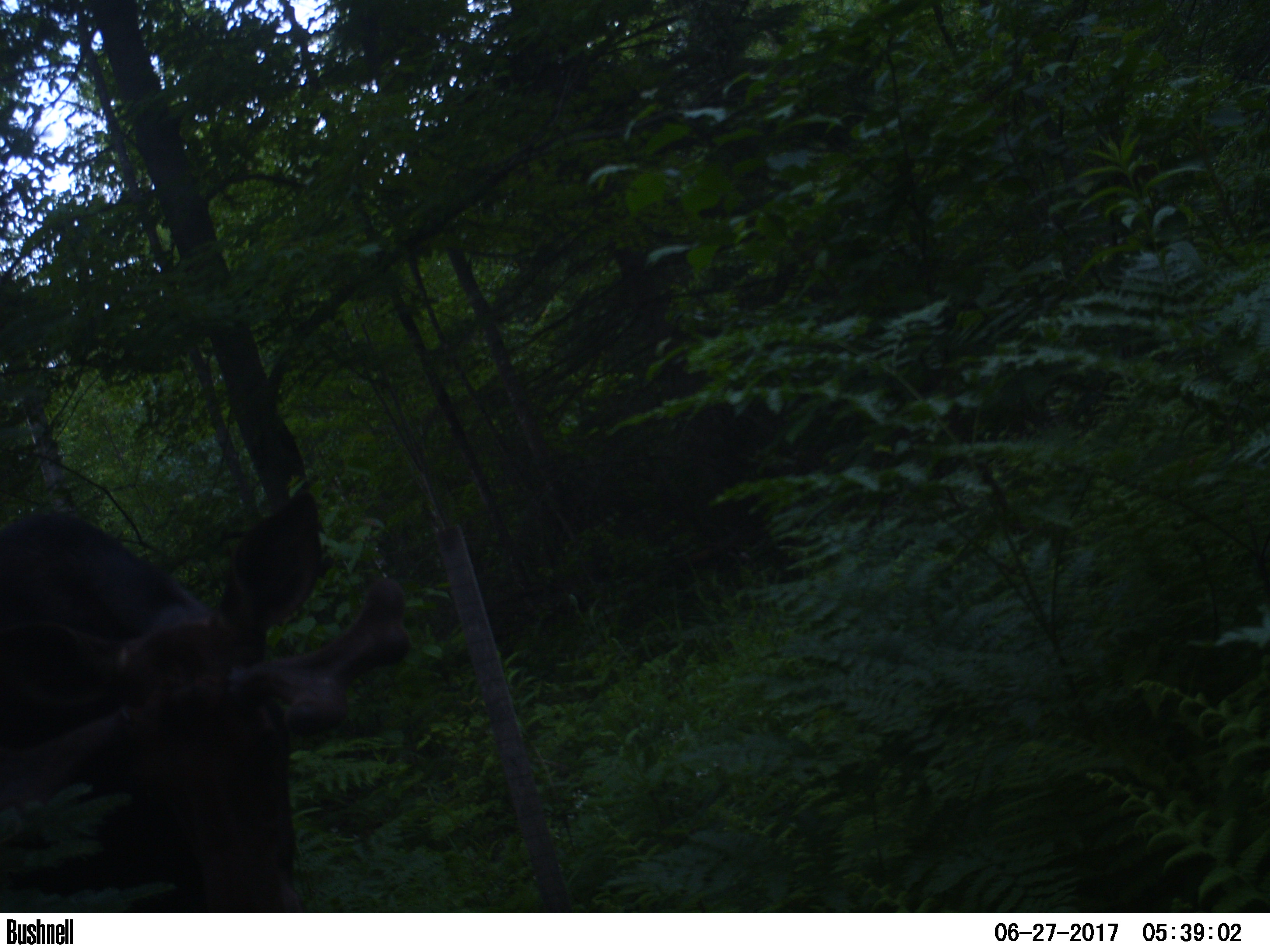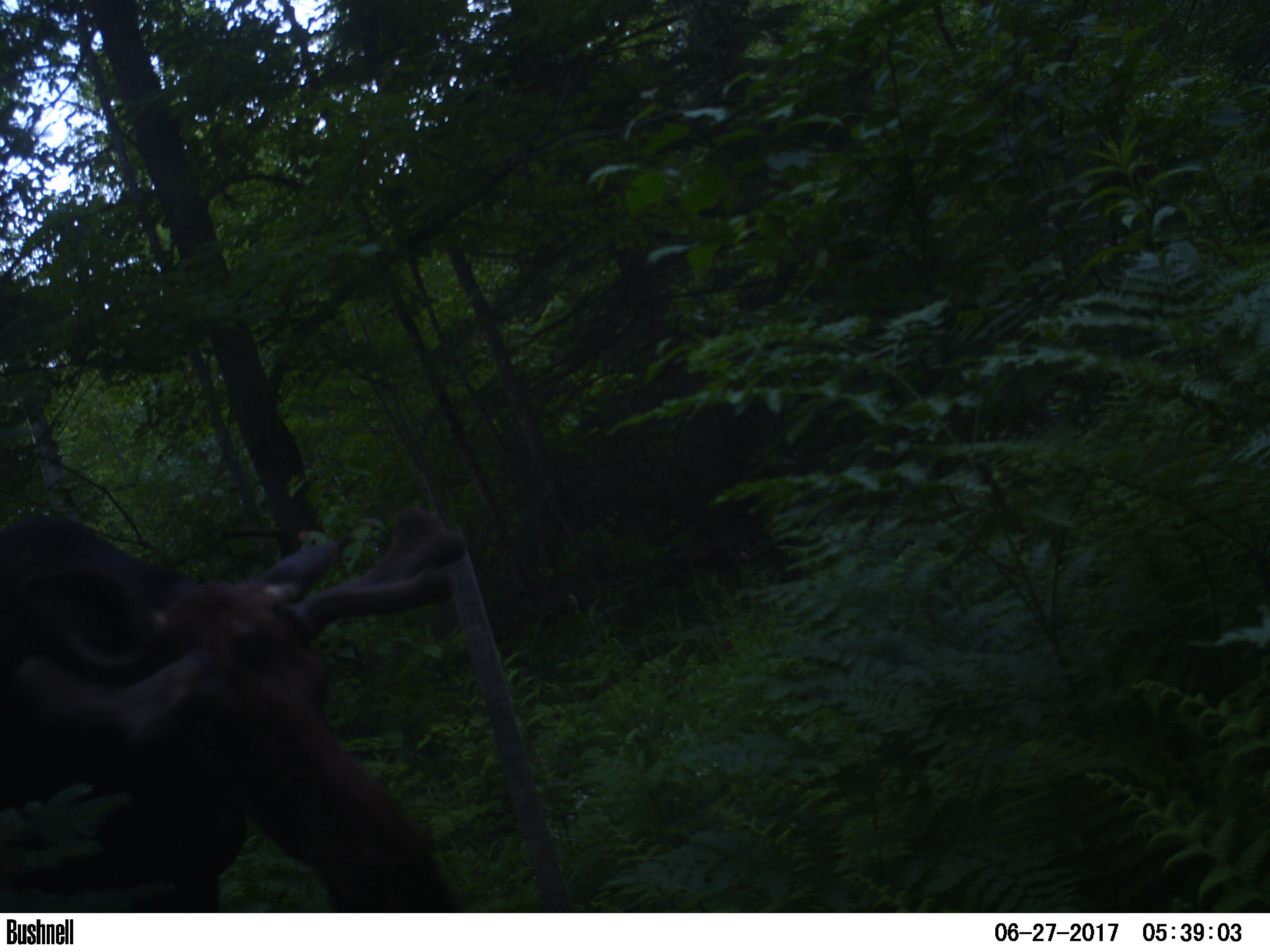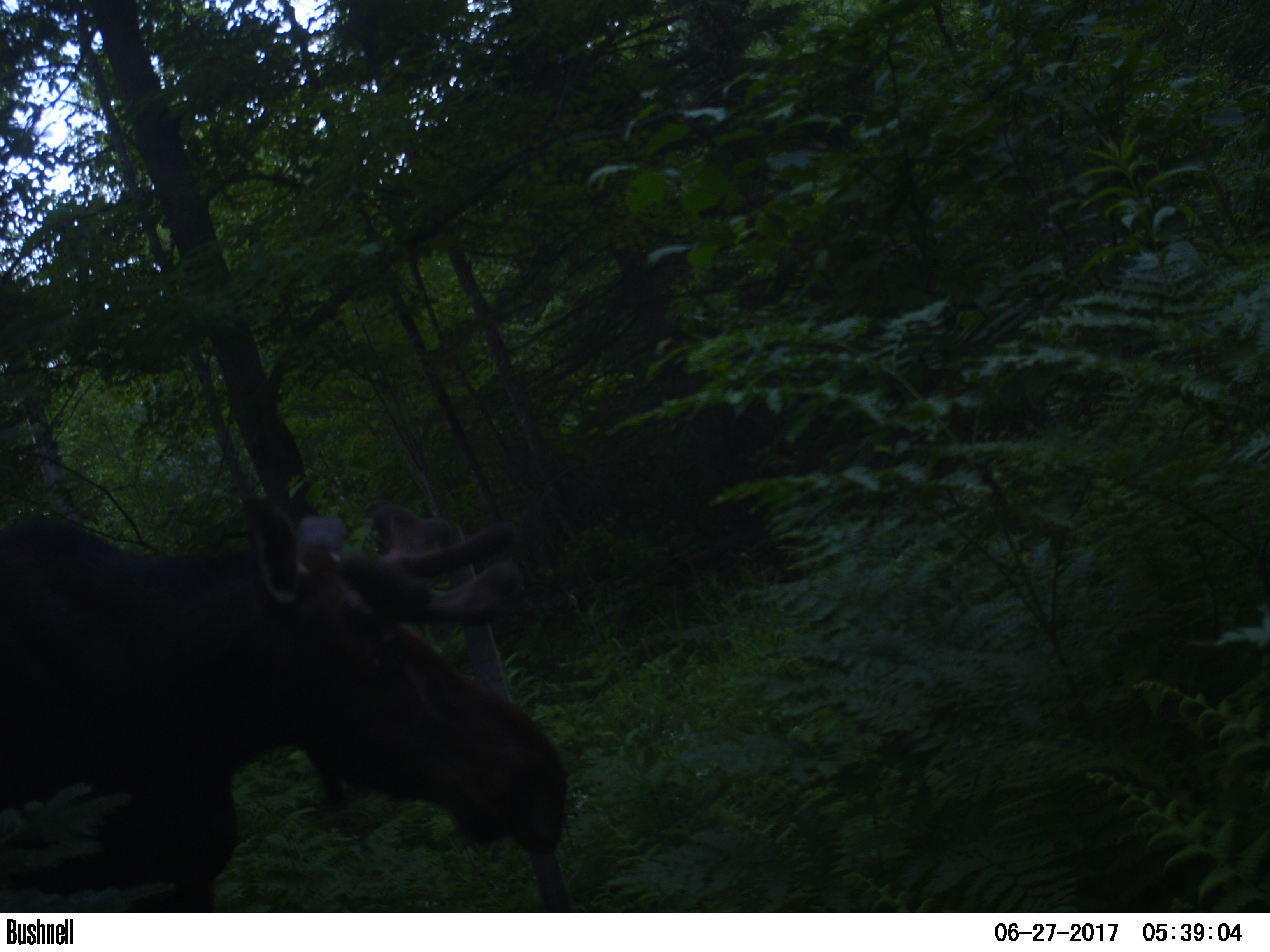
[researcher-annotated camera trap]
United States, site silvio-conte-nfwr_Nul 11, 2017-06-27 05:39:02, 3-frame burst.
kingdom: Animalia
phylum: Chordata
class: Mammalia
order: Artiodactyla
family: Cervidae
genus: Alces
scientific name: Alces alces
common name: moose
Moose (Alces alces).